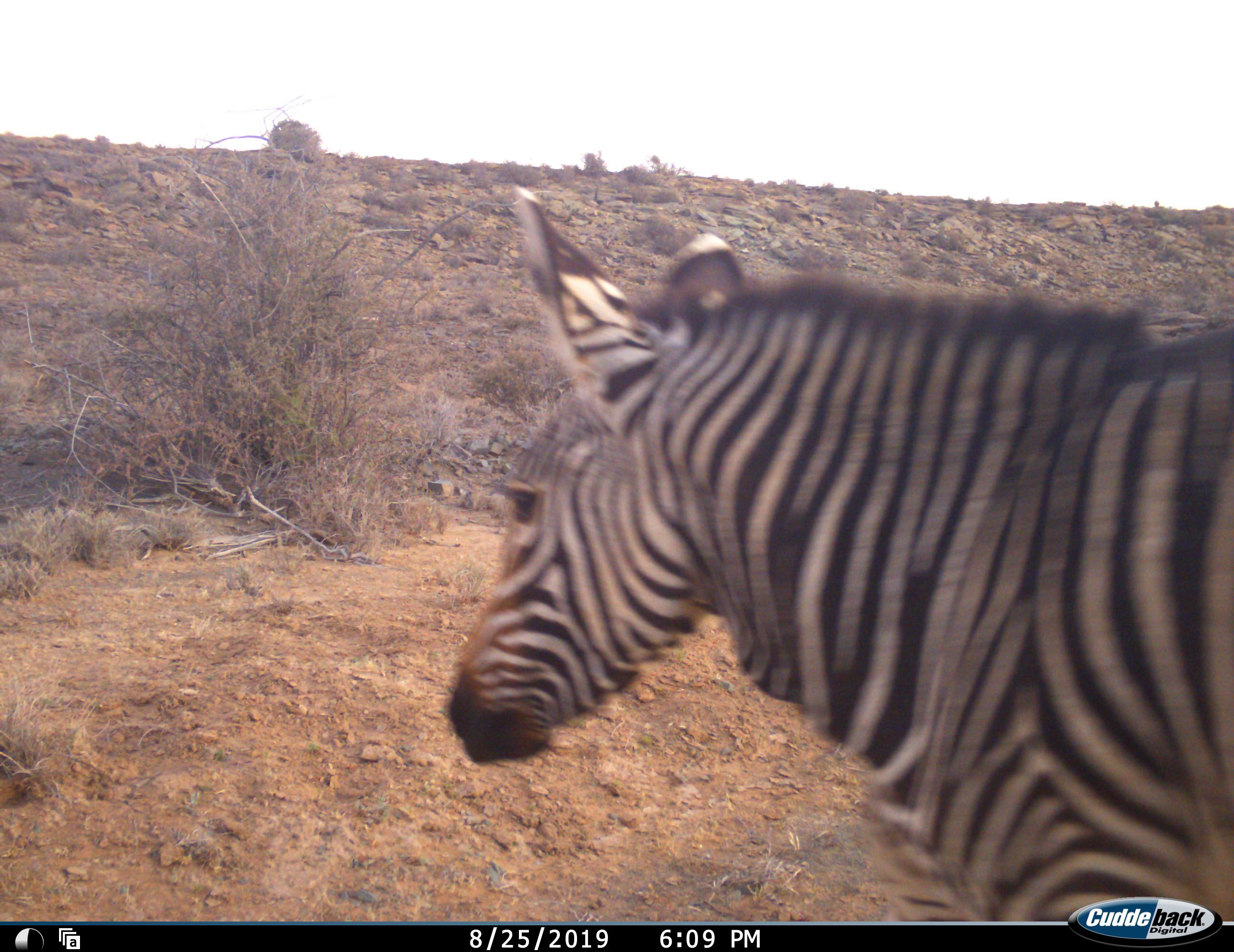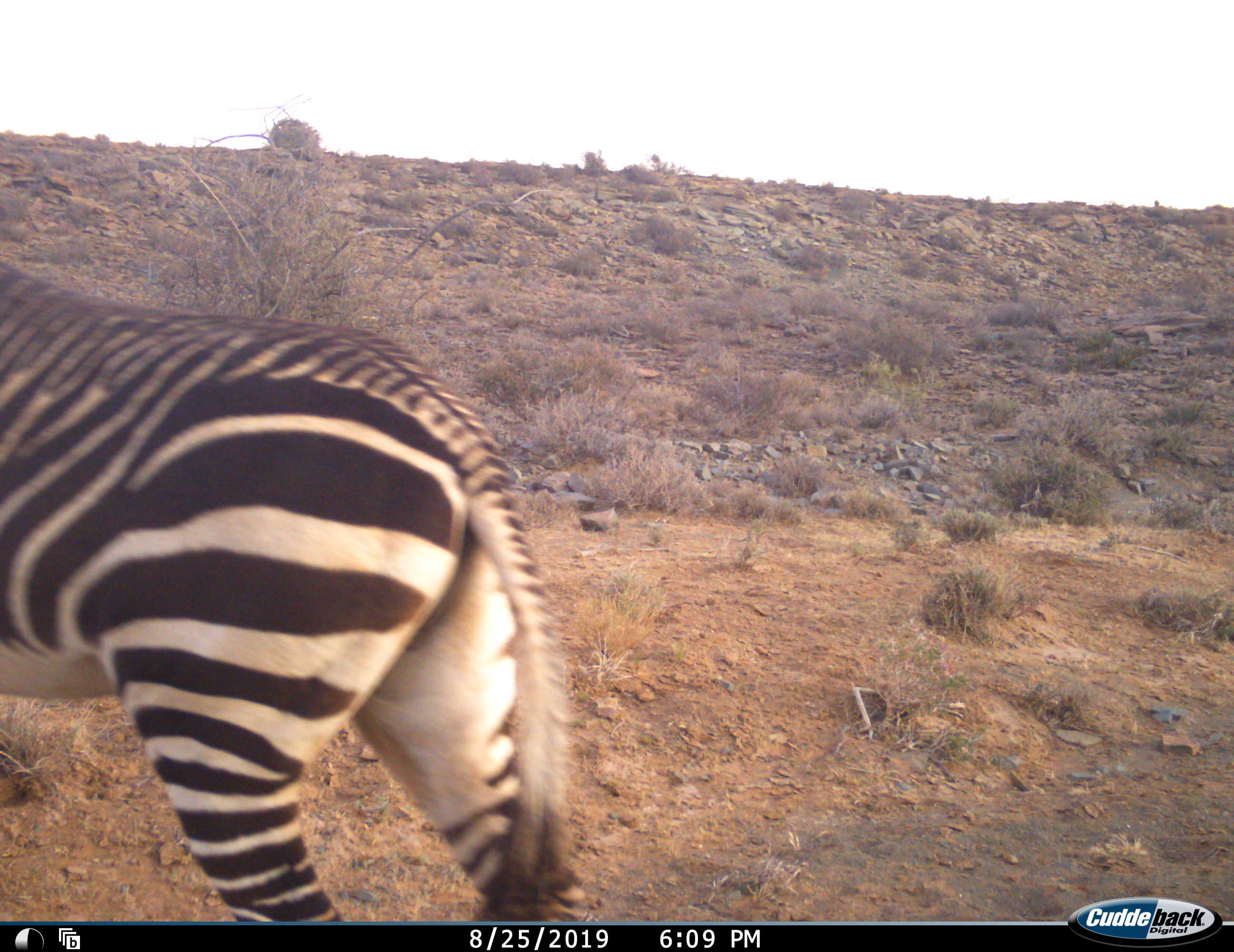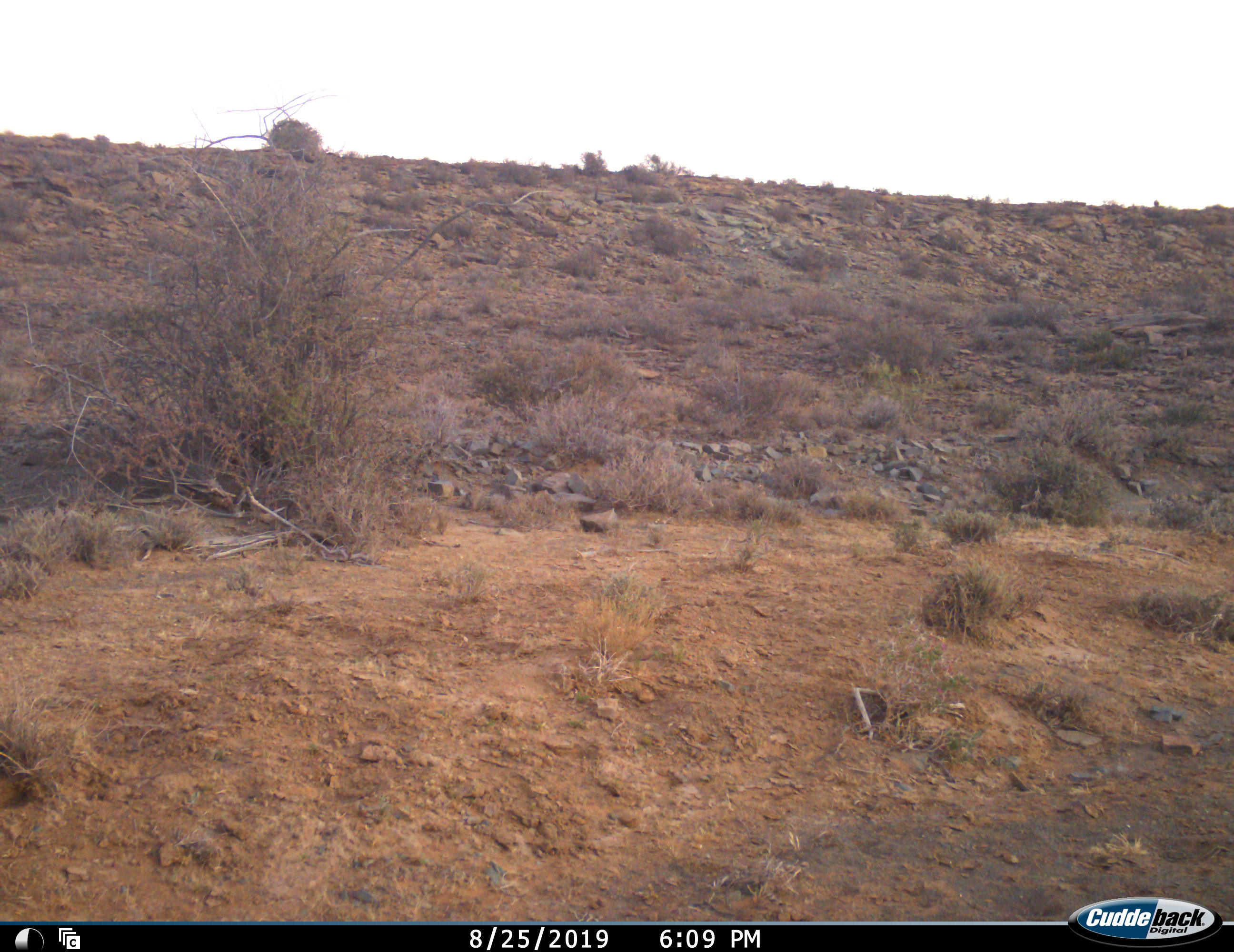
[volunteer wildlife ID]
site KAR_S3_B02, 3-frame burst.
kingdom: Animalia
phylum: Chordata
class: Mammalia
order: Perissodactyla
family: Equidae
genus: Equus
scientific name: Equus zebra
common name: mountain zebra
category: zebramountain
Zebramountain (mountain zebra) (Equus zebra), count 1. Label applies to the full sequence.